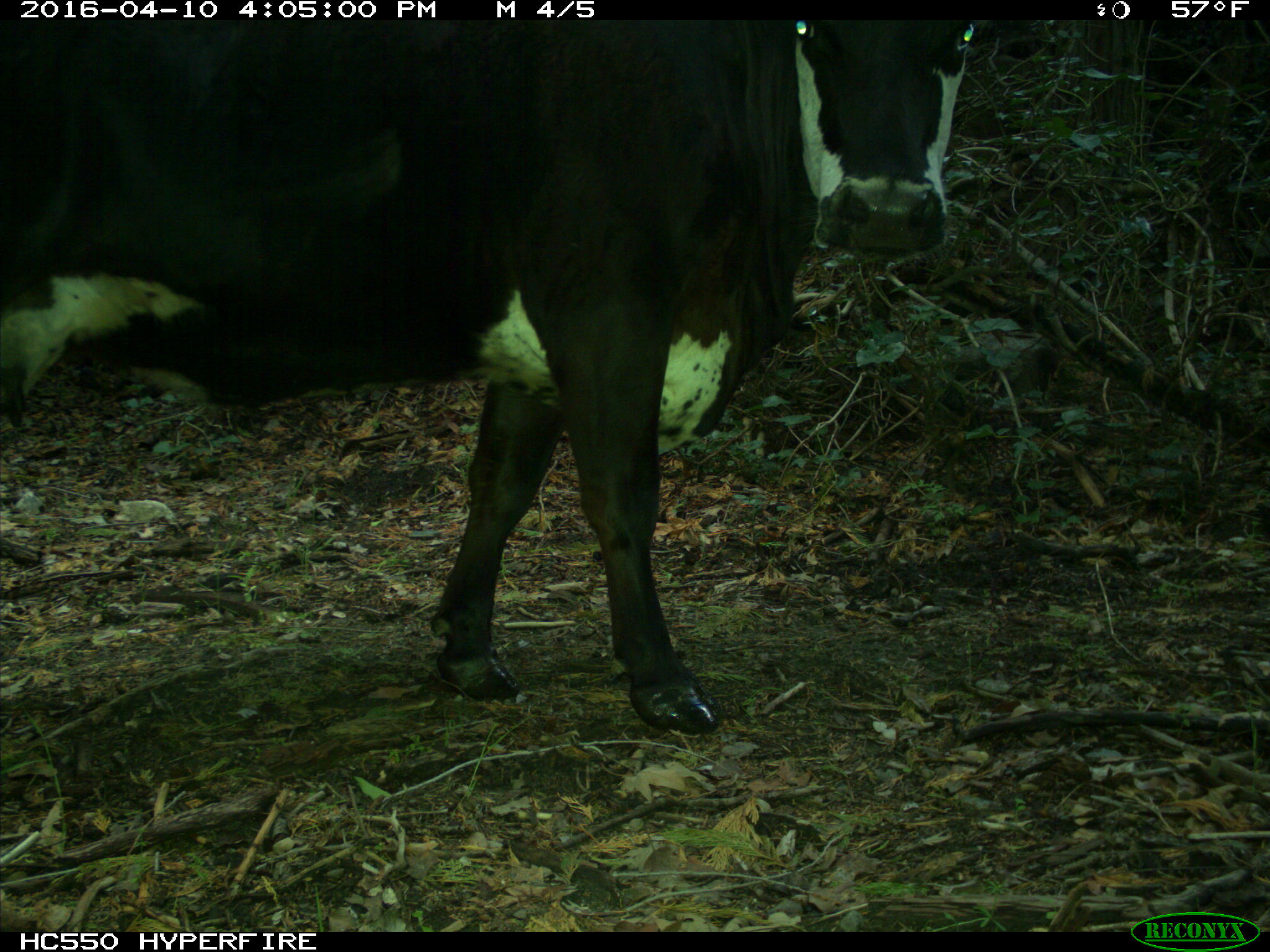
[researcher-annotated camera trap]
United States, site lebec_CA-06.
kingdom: Animalia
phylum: Chordata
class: Mammalia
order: Artiodactyla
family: Bovidae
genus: Bos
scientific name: Bos taurus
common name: domestic cow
Bos taurus (domestic cow).